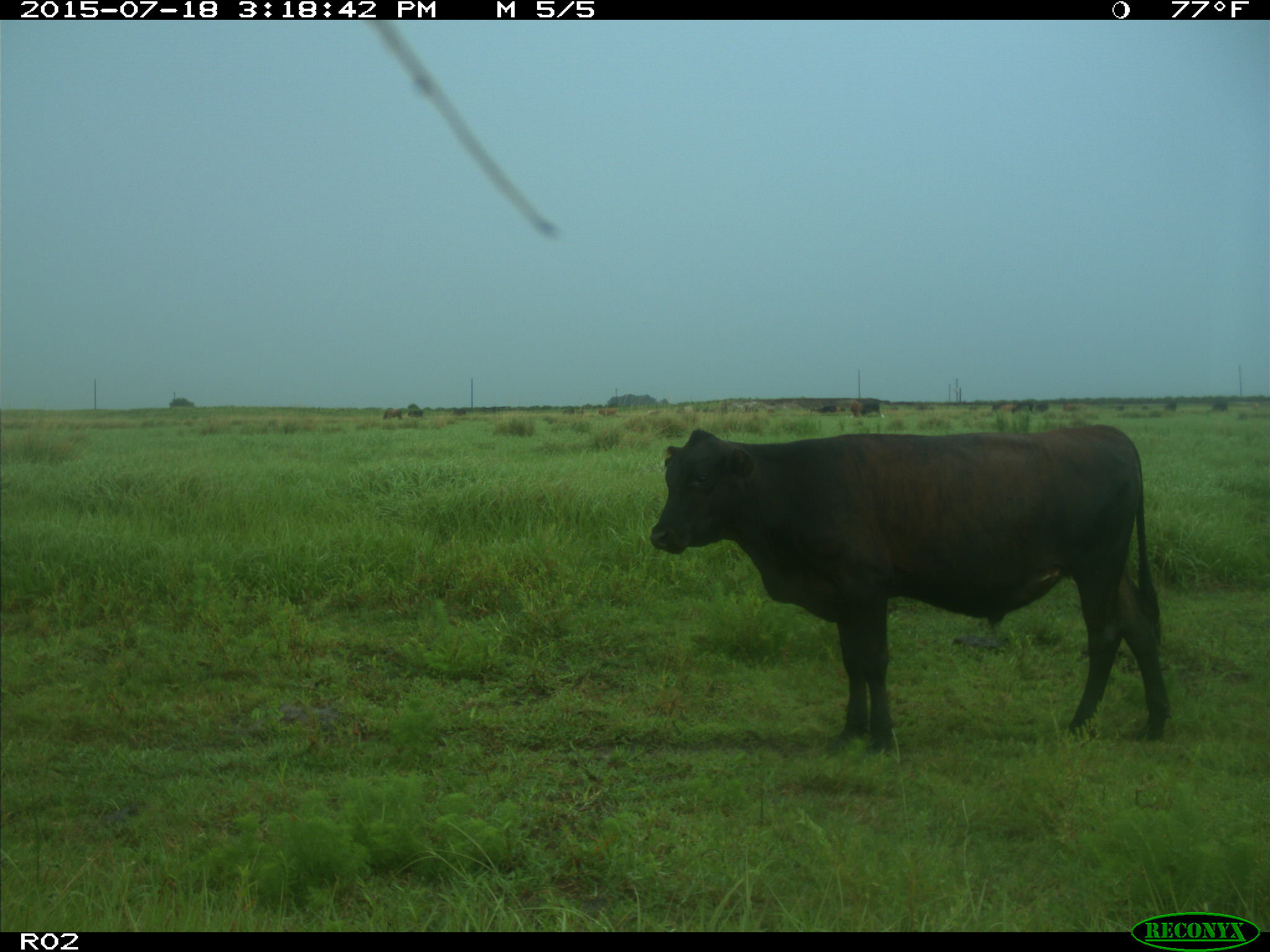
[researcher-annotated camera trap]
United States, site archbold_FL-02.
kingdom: Animalia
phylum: Chordata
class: Mammalia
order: Artiodactyla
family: Bovidae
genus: Bos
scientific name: Bos taurus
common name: domestic cow